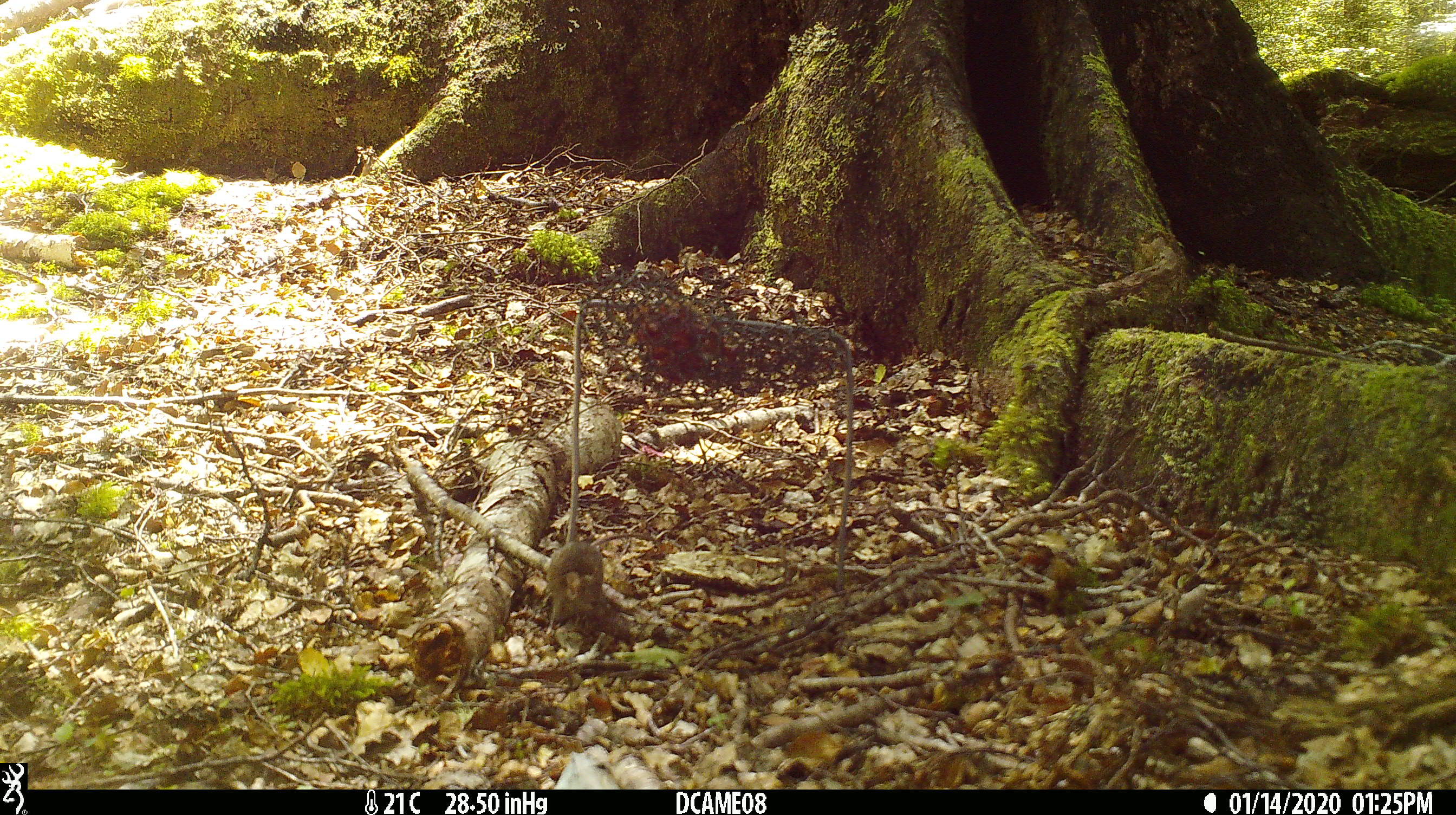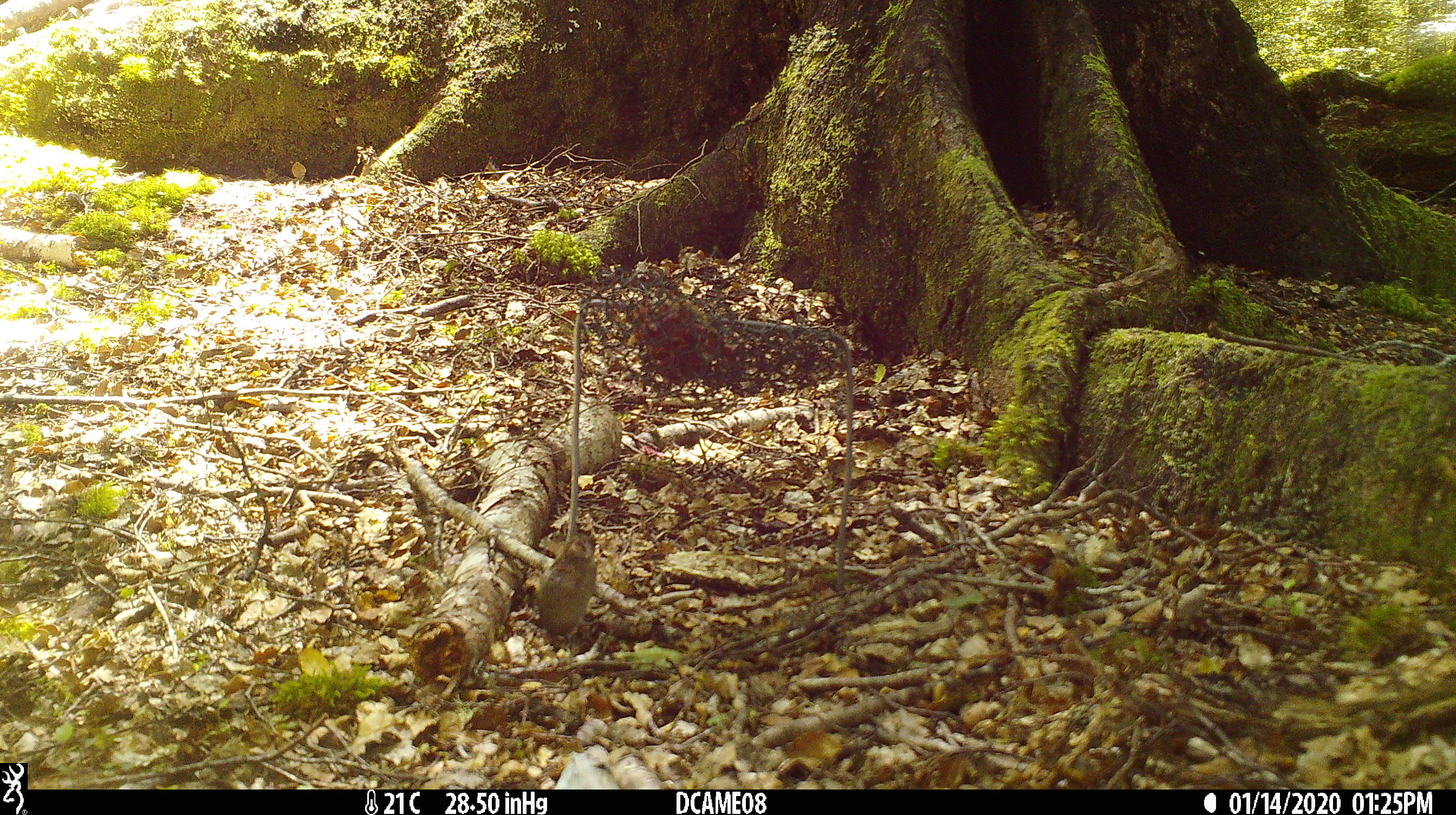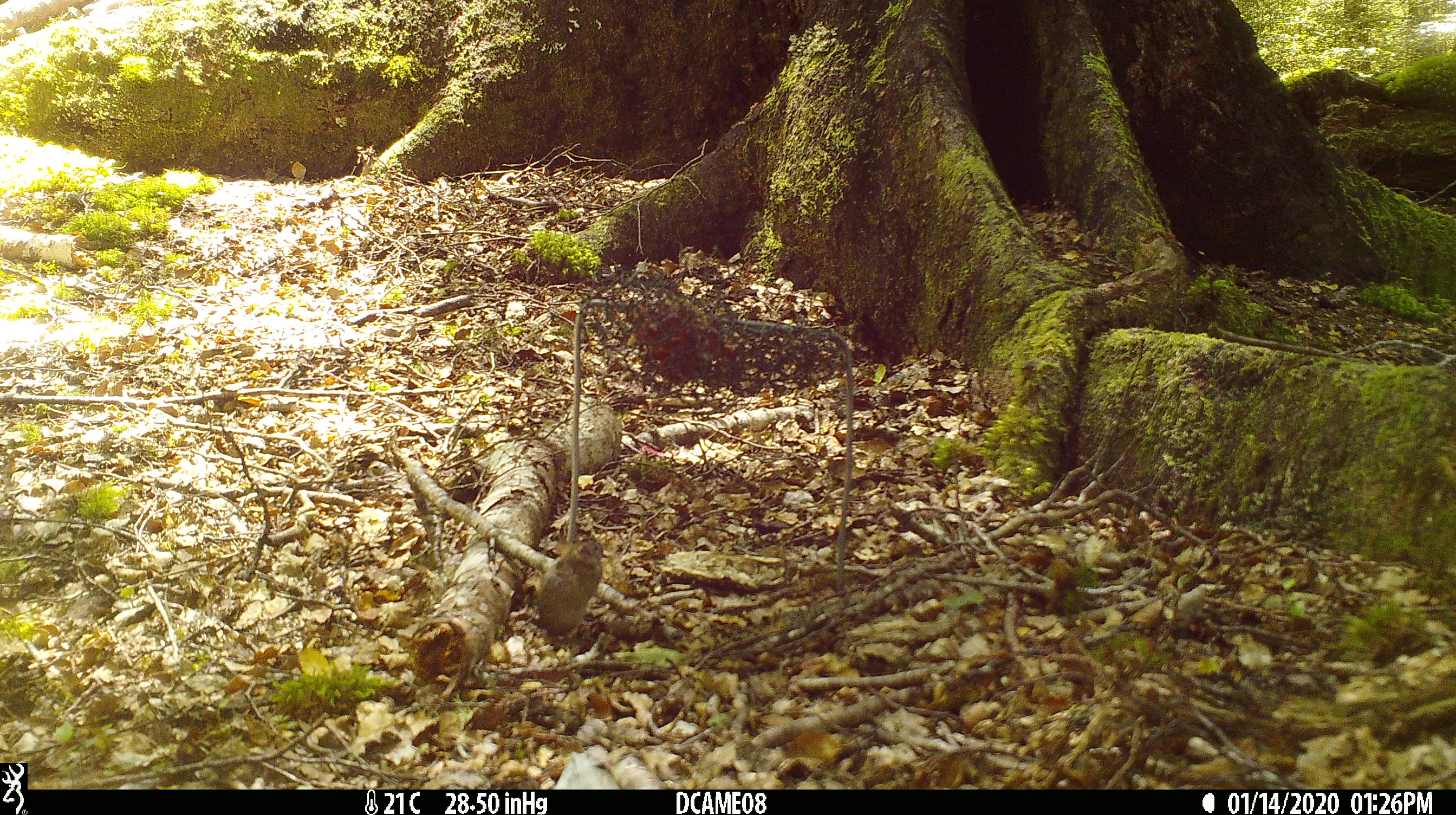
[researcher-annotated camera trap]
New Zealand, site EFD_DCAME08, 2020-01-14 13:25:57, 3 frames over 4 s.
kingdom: Animalia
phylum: Chordata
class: Mammalia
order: Rodentia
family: Muridae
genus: Mus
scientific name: Mus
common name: mouse